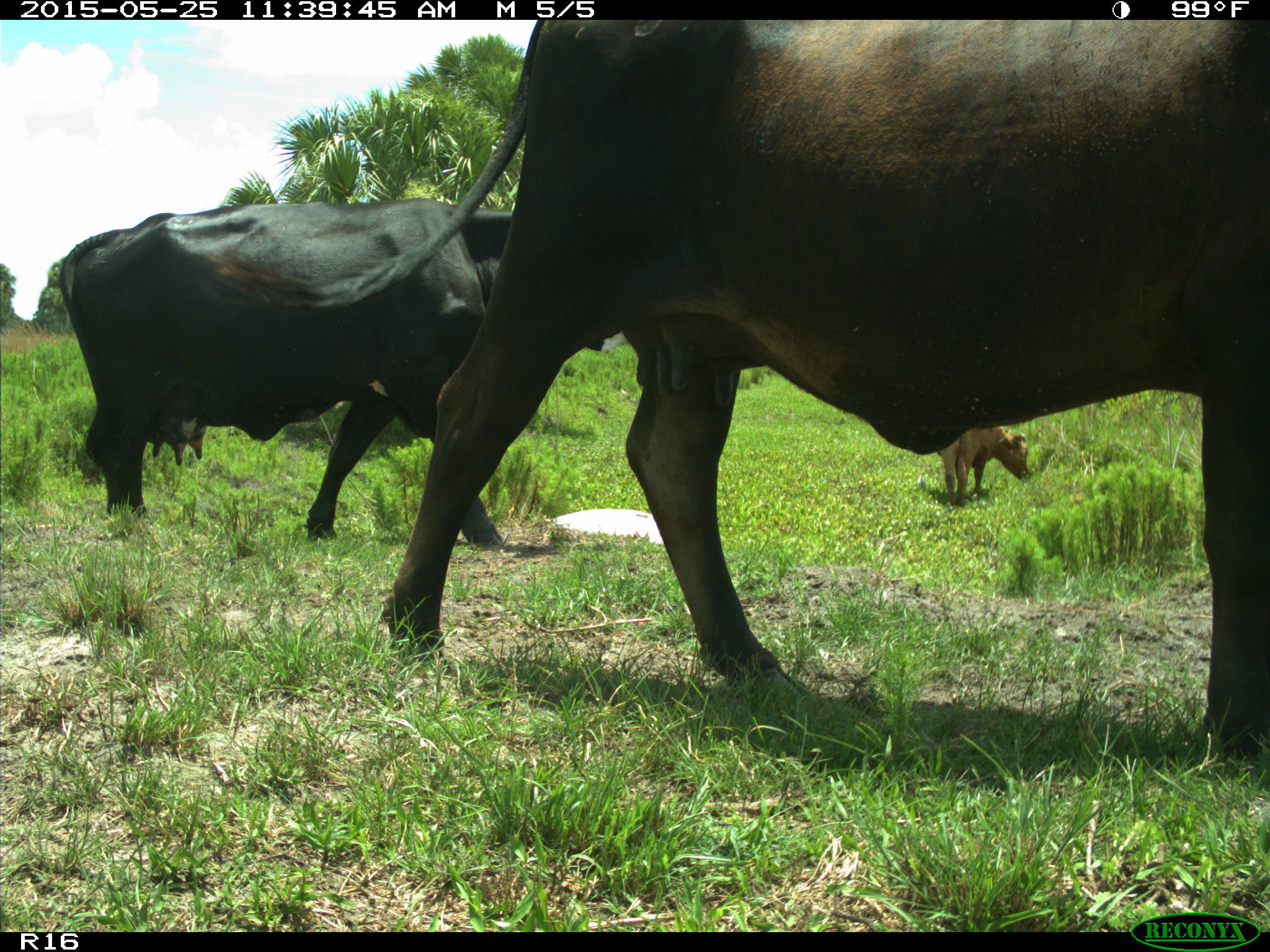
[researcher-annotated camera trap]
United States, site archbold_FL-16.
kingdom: Animalia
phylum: Chordata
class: Mammalia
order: Artiodactyla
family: Bovidae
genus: Bos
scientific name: Bos taurus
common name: domestic cow